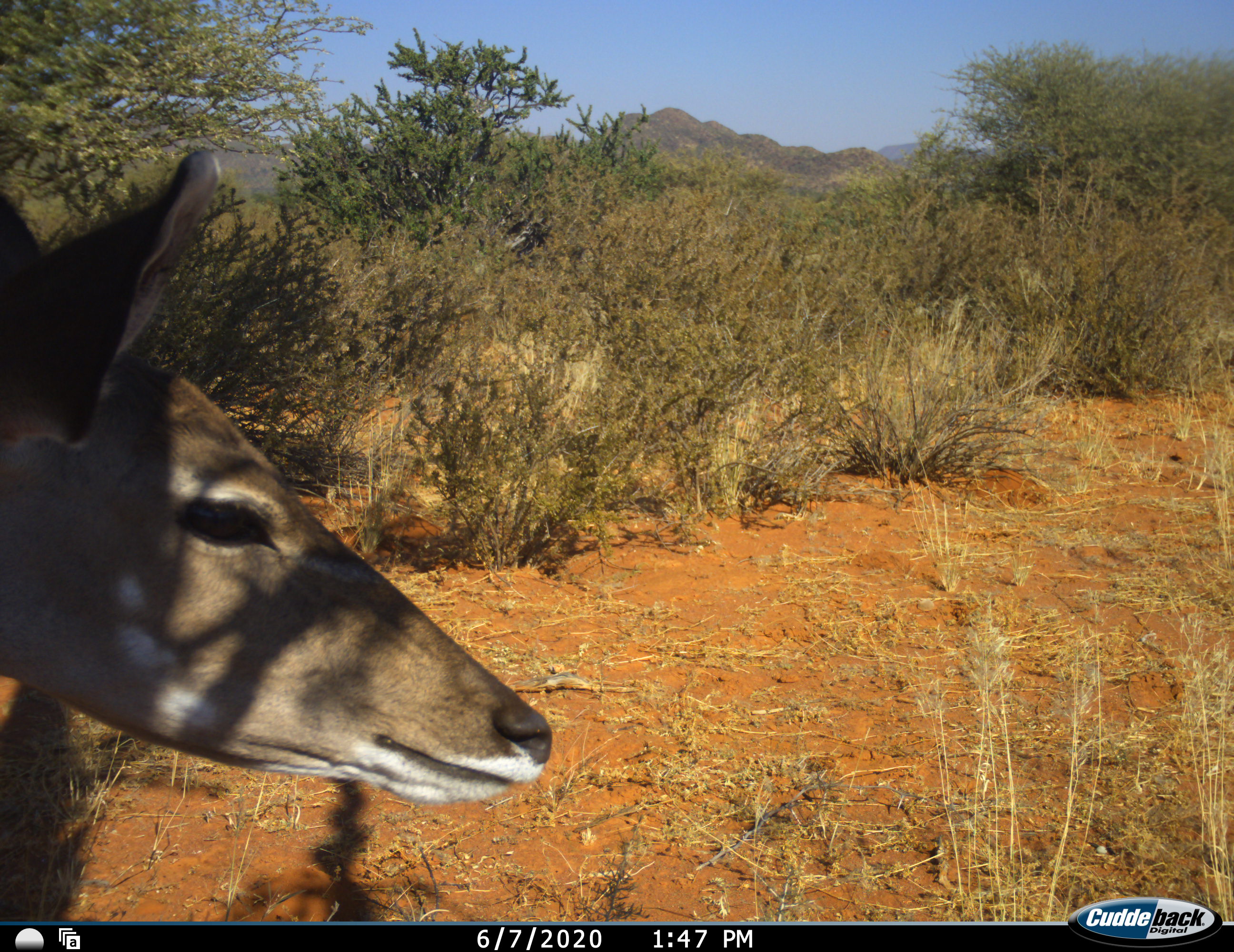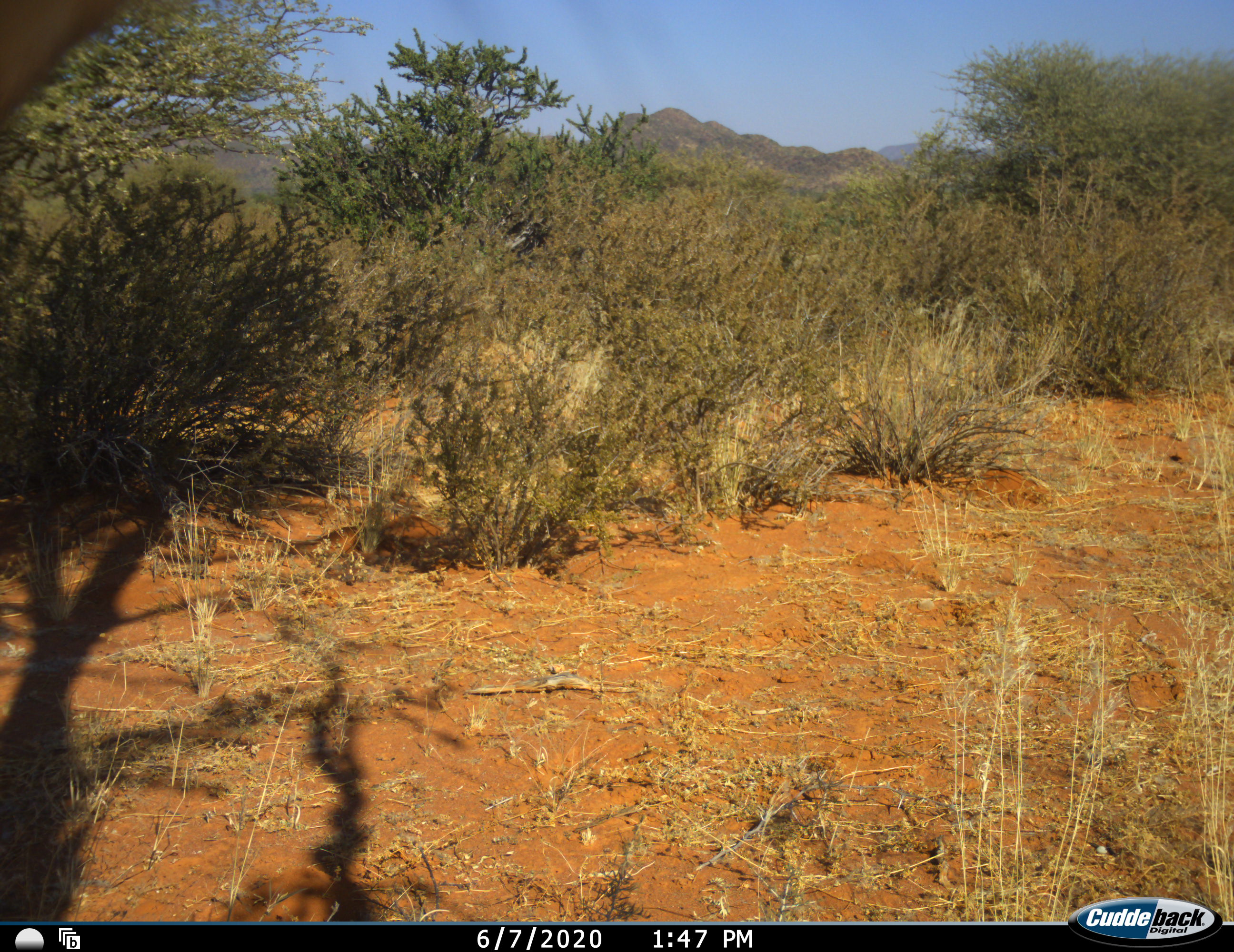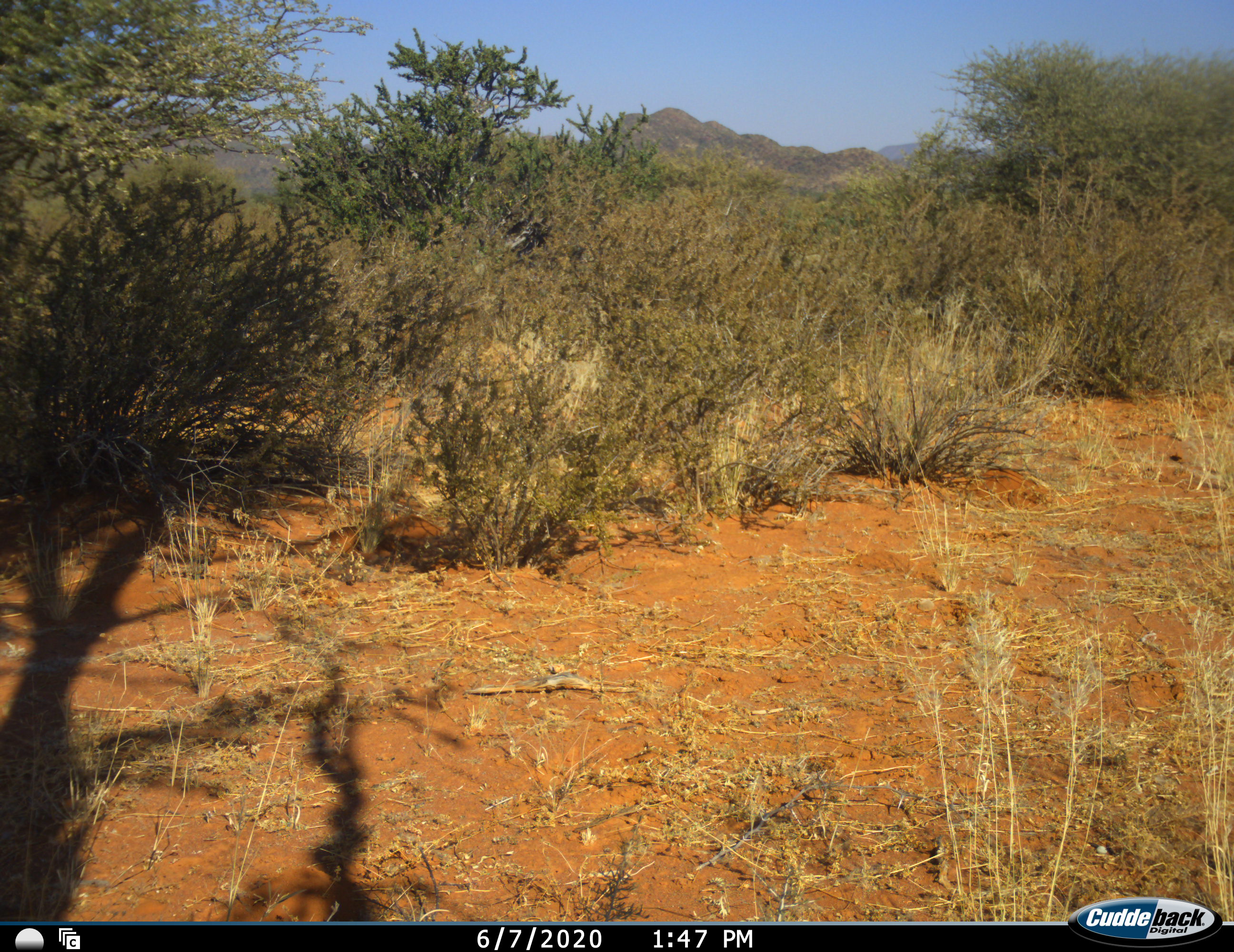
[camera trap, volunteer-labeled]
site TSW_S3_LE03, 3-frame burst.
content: unidentified animal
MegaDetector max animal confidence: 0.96